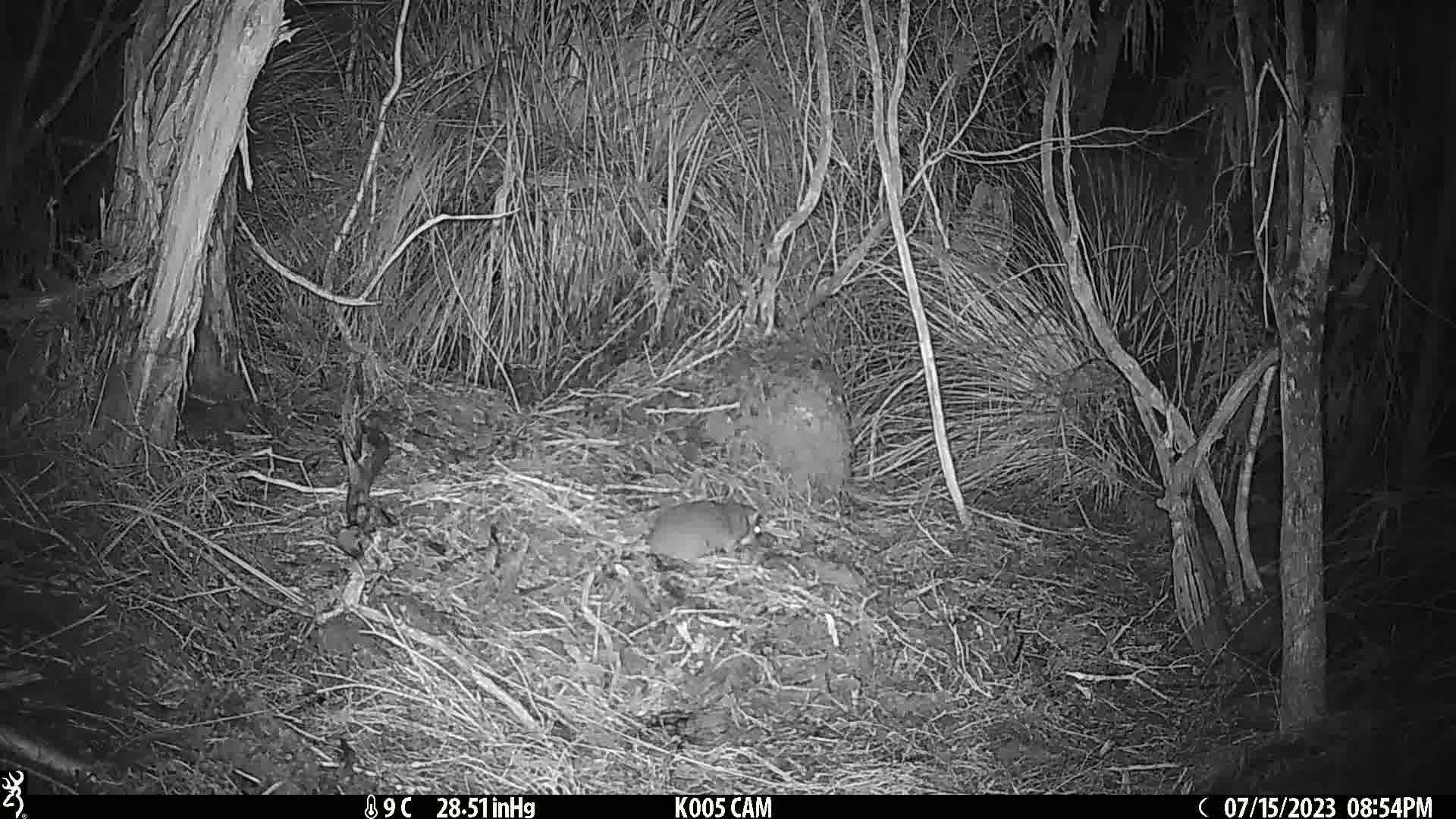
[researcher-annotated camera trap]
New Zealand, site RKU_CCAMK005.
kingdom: Animalia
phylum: Chordata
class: Mammalia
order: Rodentia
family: Muridae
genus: Rattus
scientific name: Rattus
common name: rat